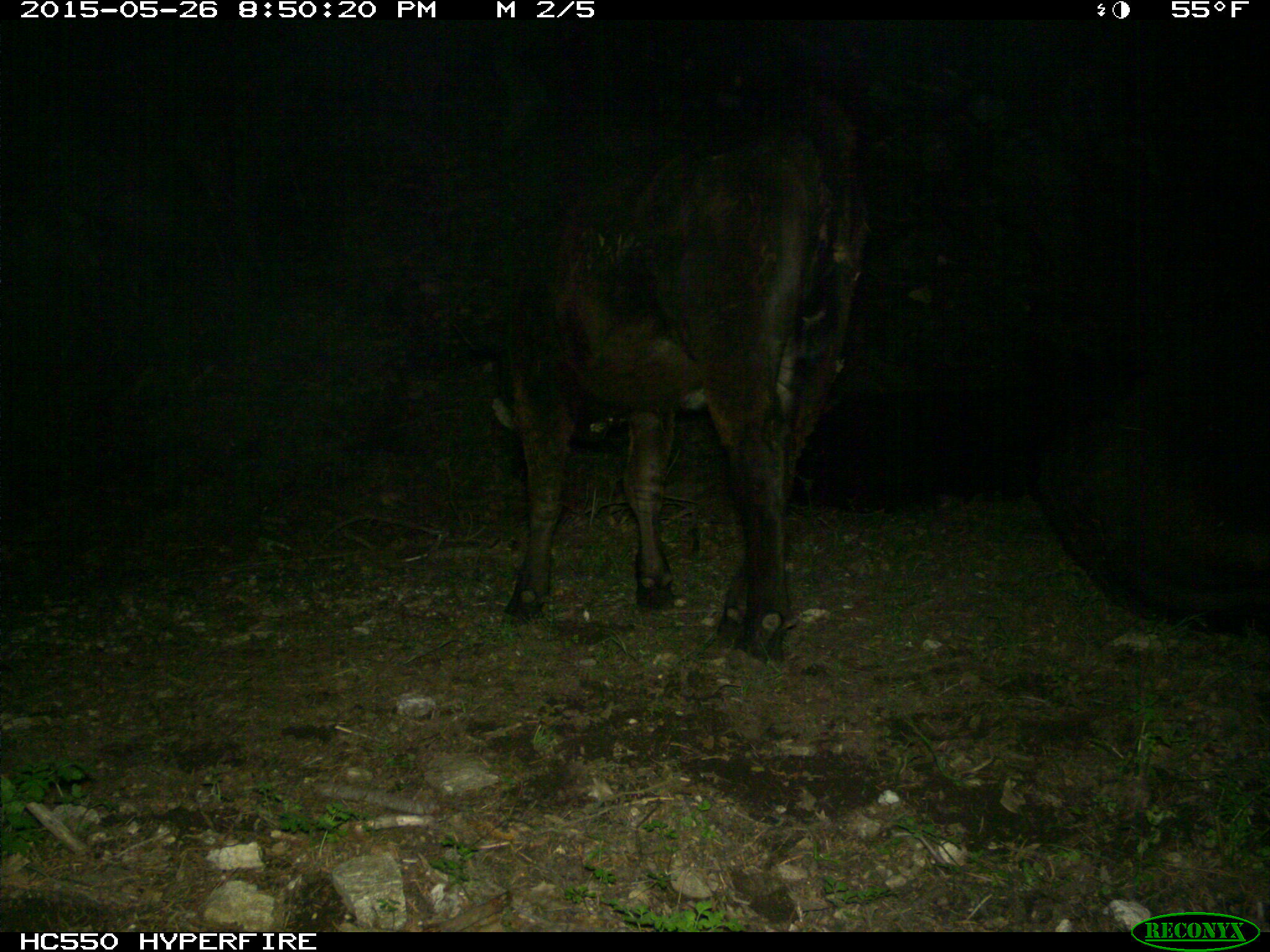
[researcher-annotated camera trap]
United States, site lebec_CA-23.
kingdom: Animalia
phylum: Chordata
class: Mammalia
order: Artiodactyla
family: Bovidae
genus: Bos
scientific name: Bos taurus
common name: domestic cow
Bos taurus (domestic cow).